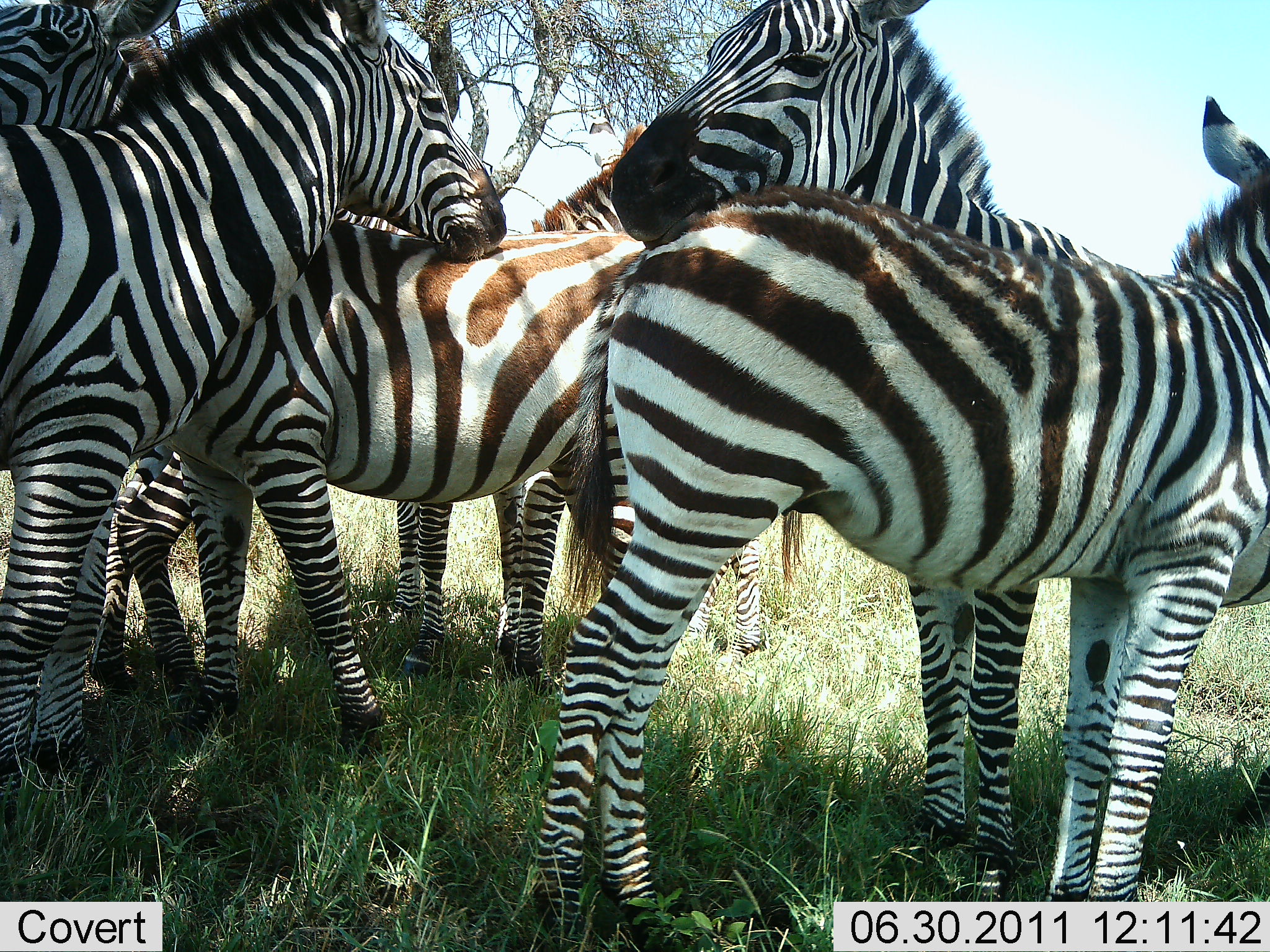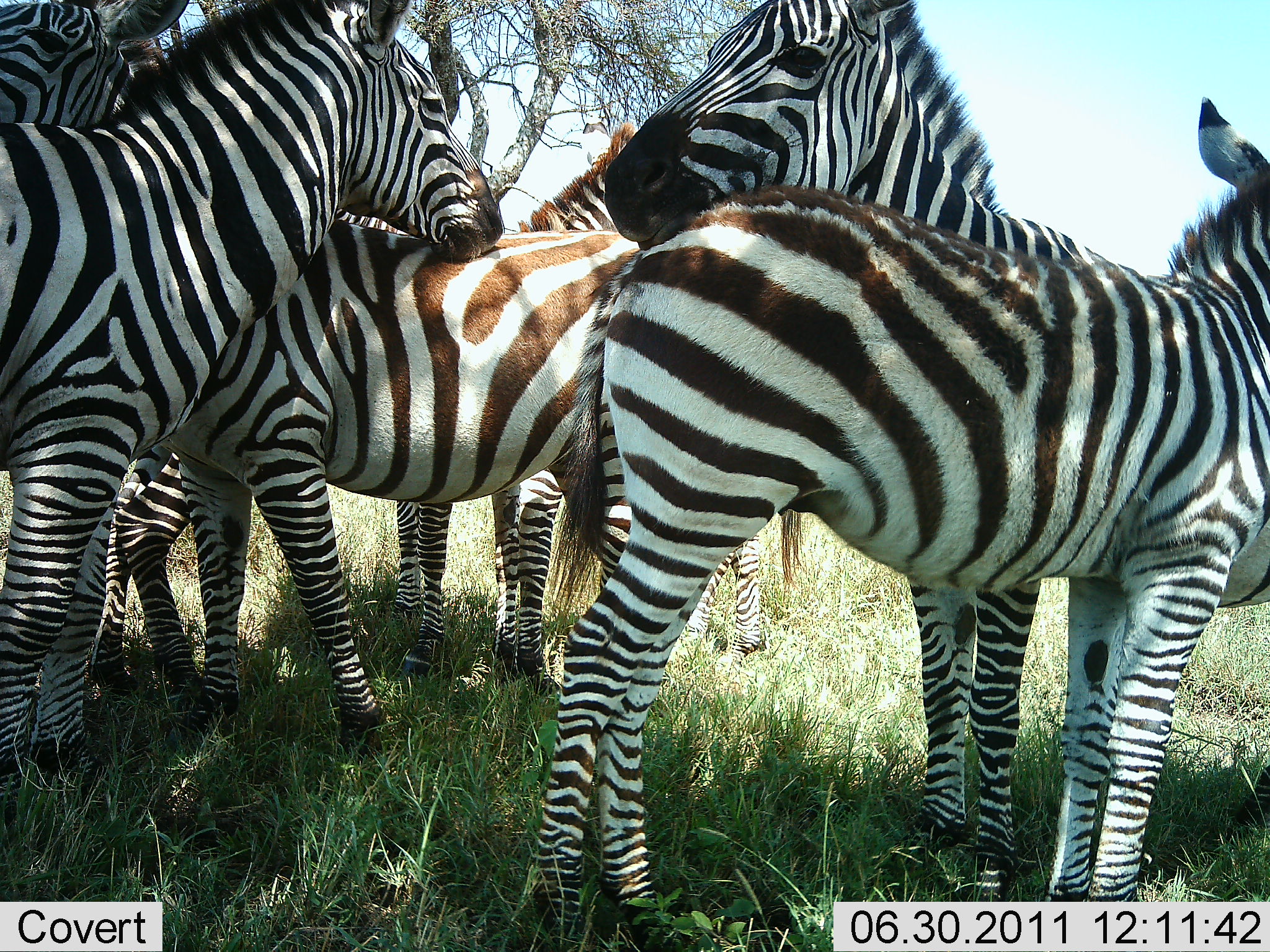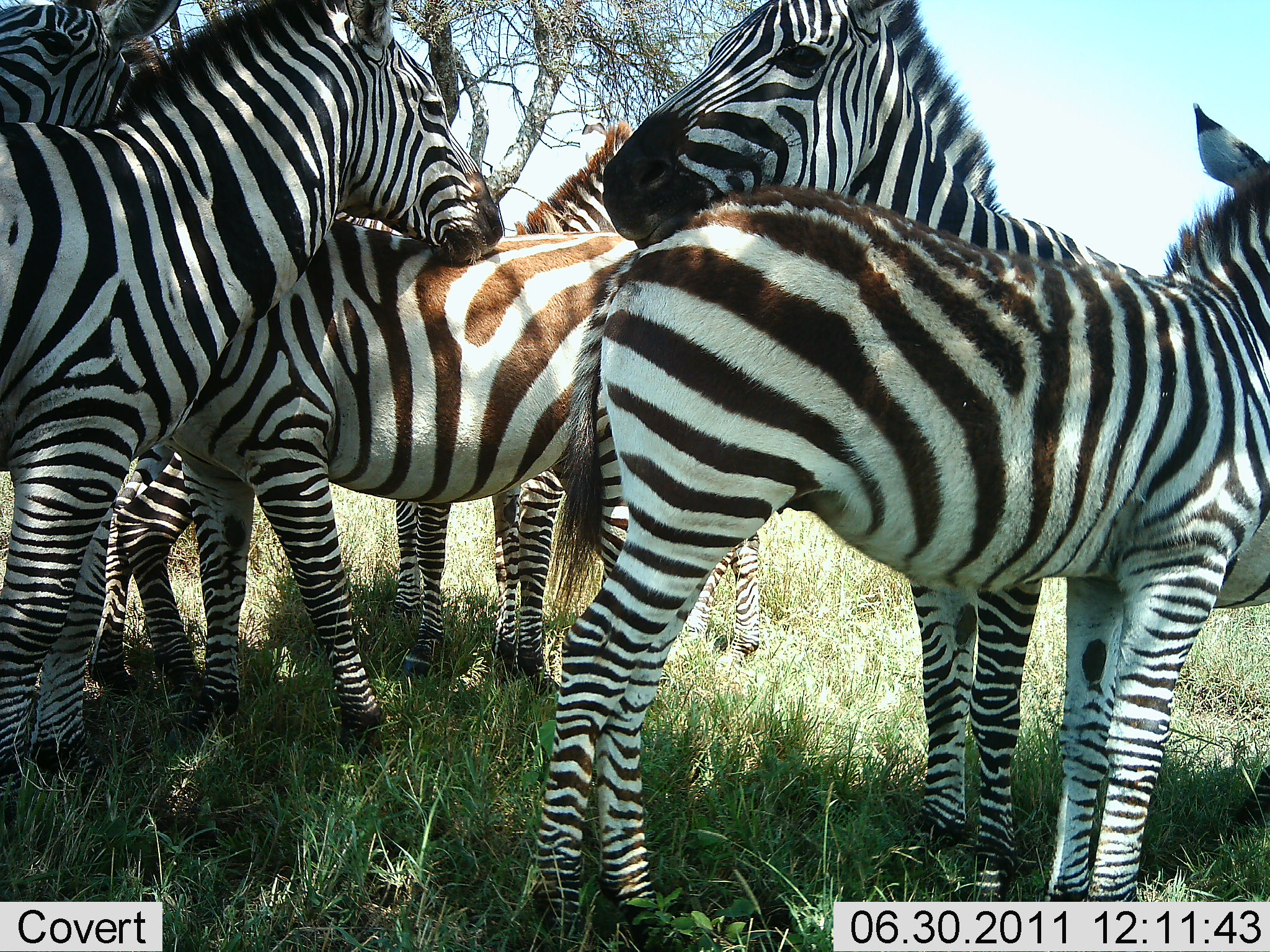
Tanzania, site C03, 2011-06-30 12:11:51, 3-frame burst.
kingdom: Animalia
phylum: Chordata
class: Mammalia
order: Perissodactyla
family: Equidae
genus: Equus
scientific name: Equus quagga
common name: plains zebra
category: zebra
Zebra (plains zebra) (Equus quagga), count 6. Behavior (volunteer vote fractions): standing 77%, resting 15%, moving 0%, interacting 62%. Young present (vote fraction): 31%. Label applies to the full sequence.